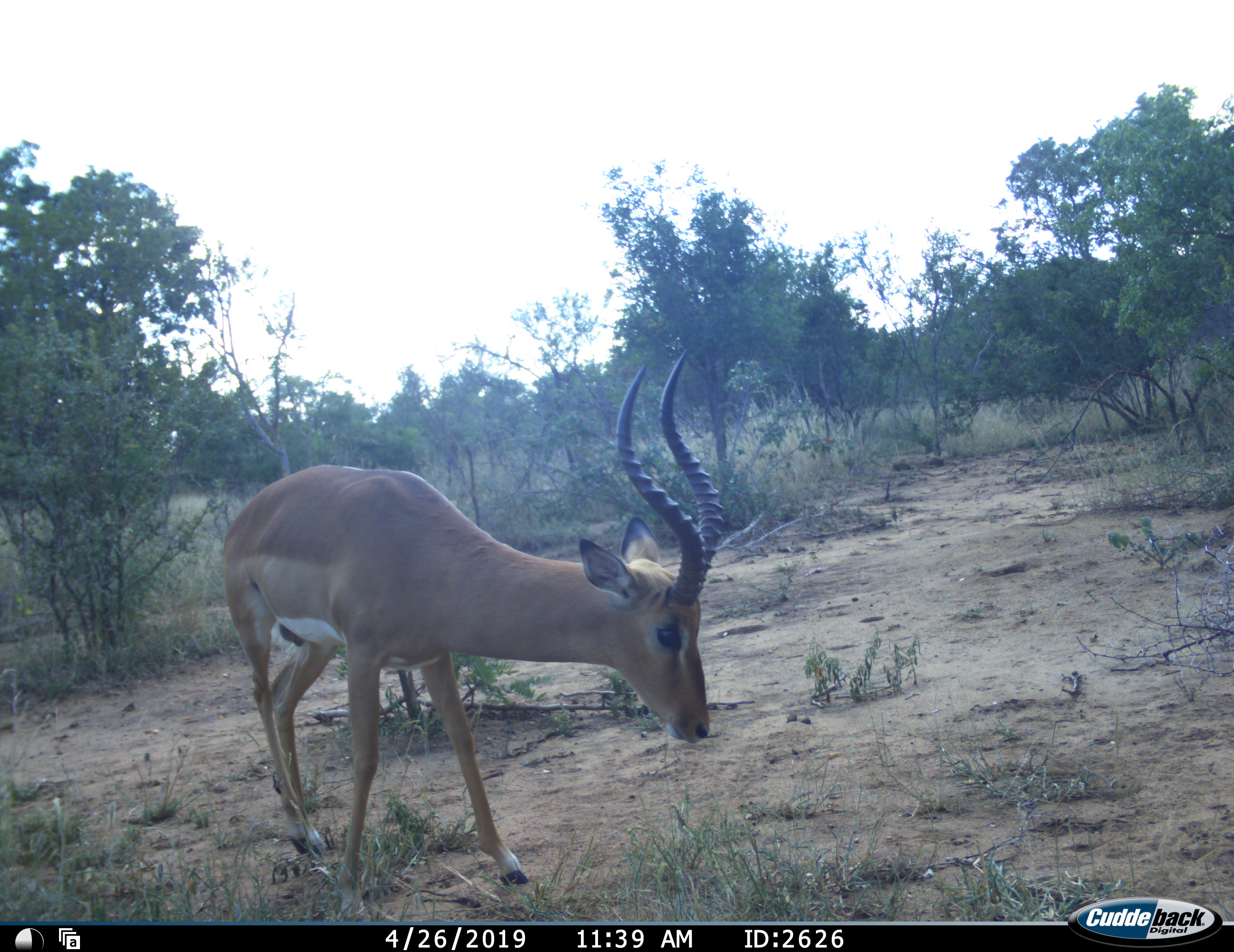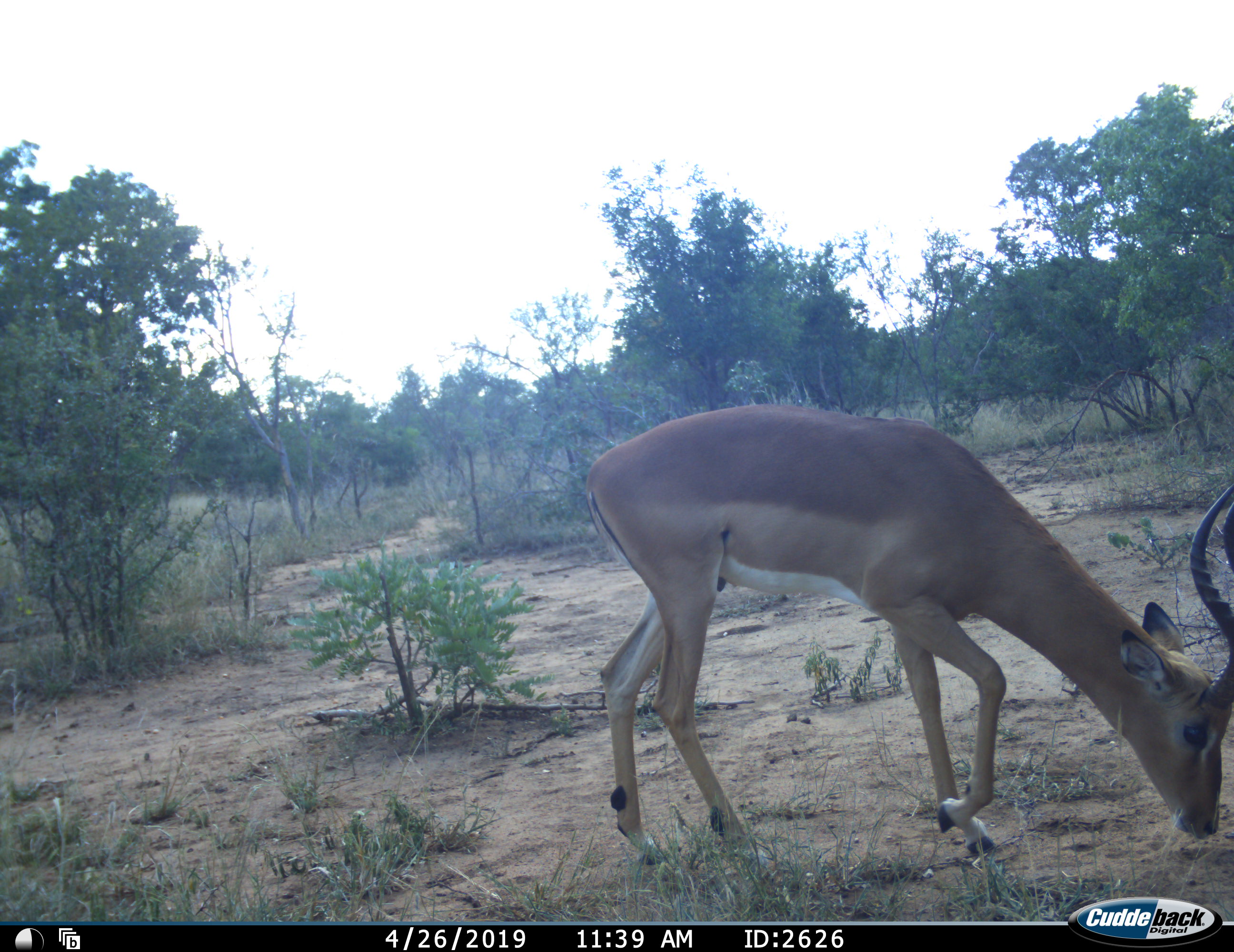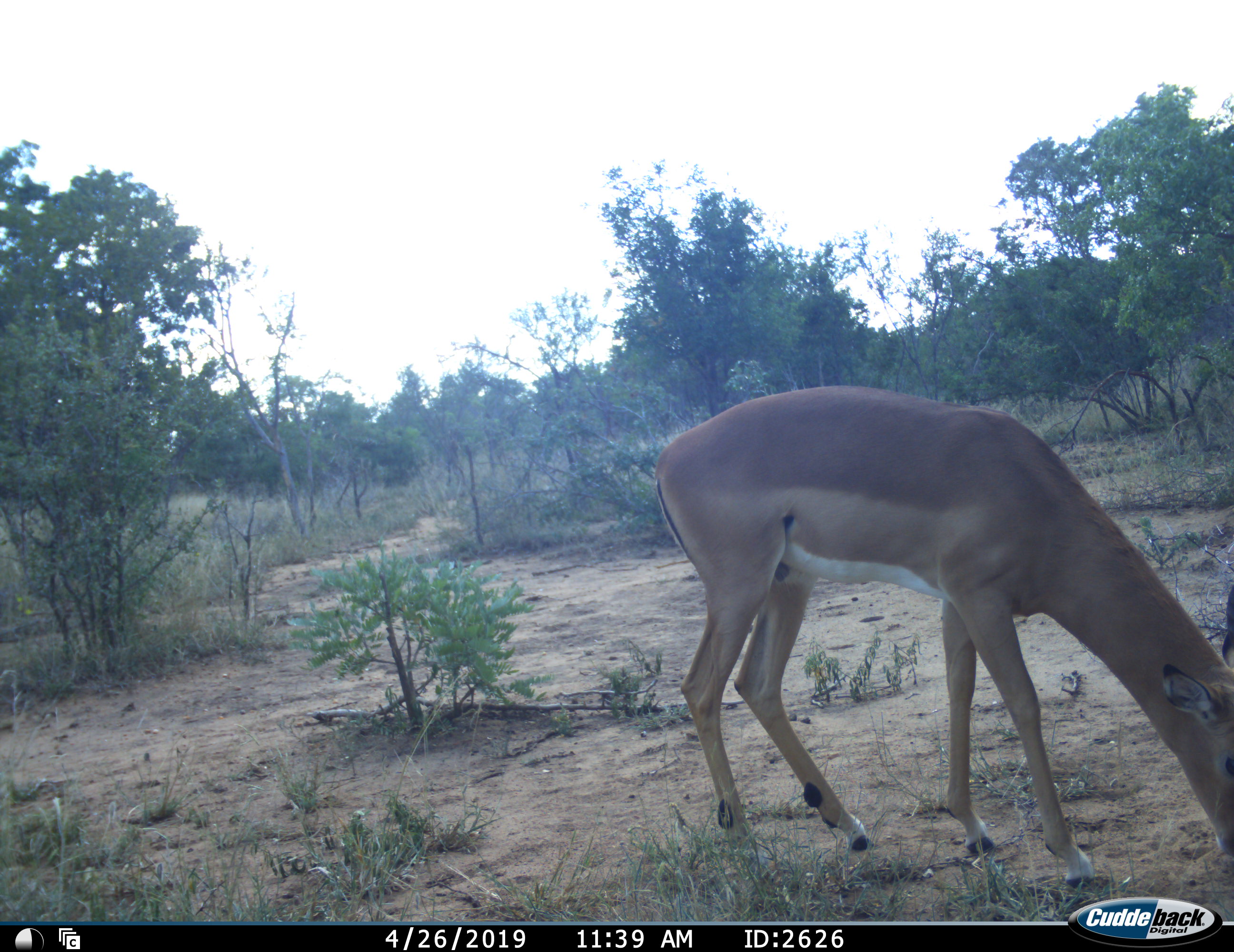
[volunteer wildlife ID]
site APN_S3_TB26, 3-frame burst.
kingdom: Animalia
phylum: Chordata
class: Mammalia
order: Artiodactyla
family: Bovidae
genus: Aepyceros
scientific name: Aepyceros melampus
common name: impala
Impala (Aepyceros melampus), count 1. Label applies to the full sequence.